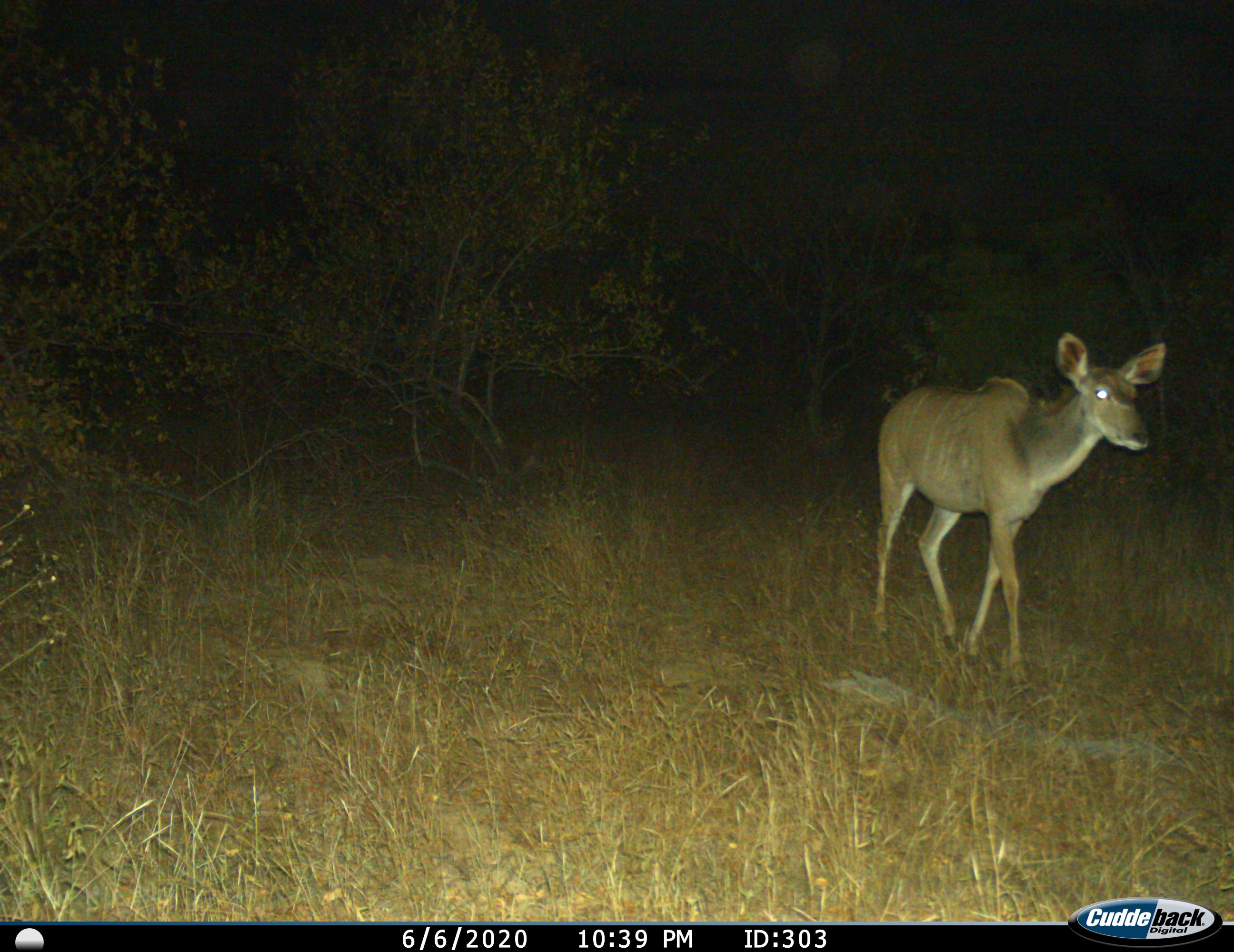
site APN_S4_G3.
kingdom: Animalia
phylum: Chordata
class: Mammalia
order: Artiodactyla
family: Bovidae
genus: Tragelaphus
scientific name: Tragelaphus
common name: kudu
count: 1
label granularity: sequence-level